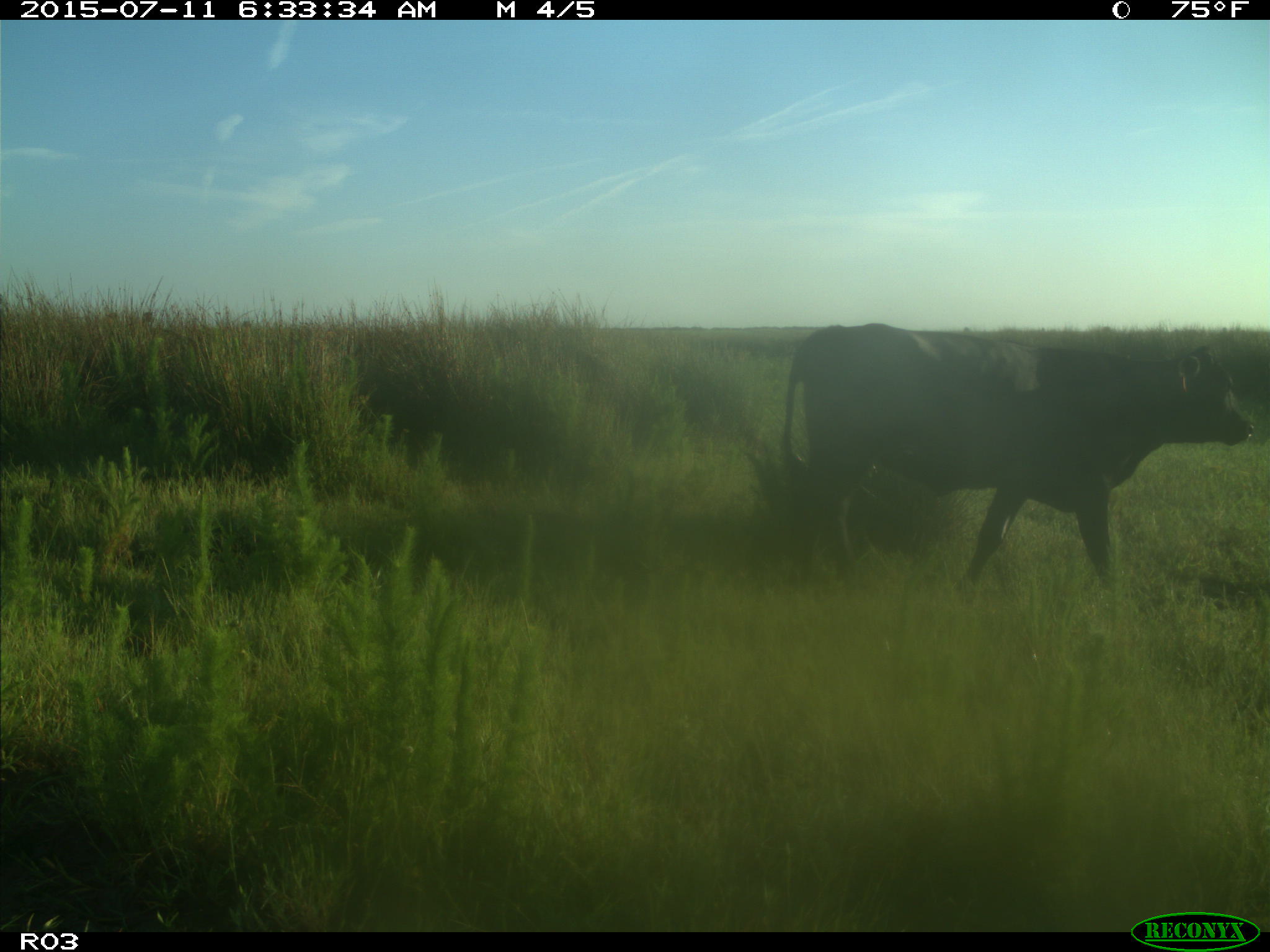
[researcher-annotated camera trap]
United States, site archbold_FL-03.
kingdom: Animalia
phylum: Chordata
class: Mammalia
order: Artiodactyla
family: Bovidae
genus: Bos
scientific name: Bos taurus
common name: domestic cow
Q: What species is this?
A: Bos taurus (domestic cow).